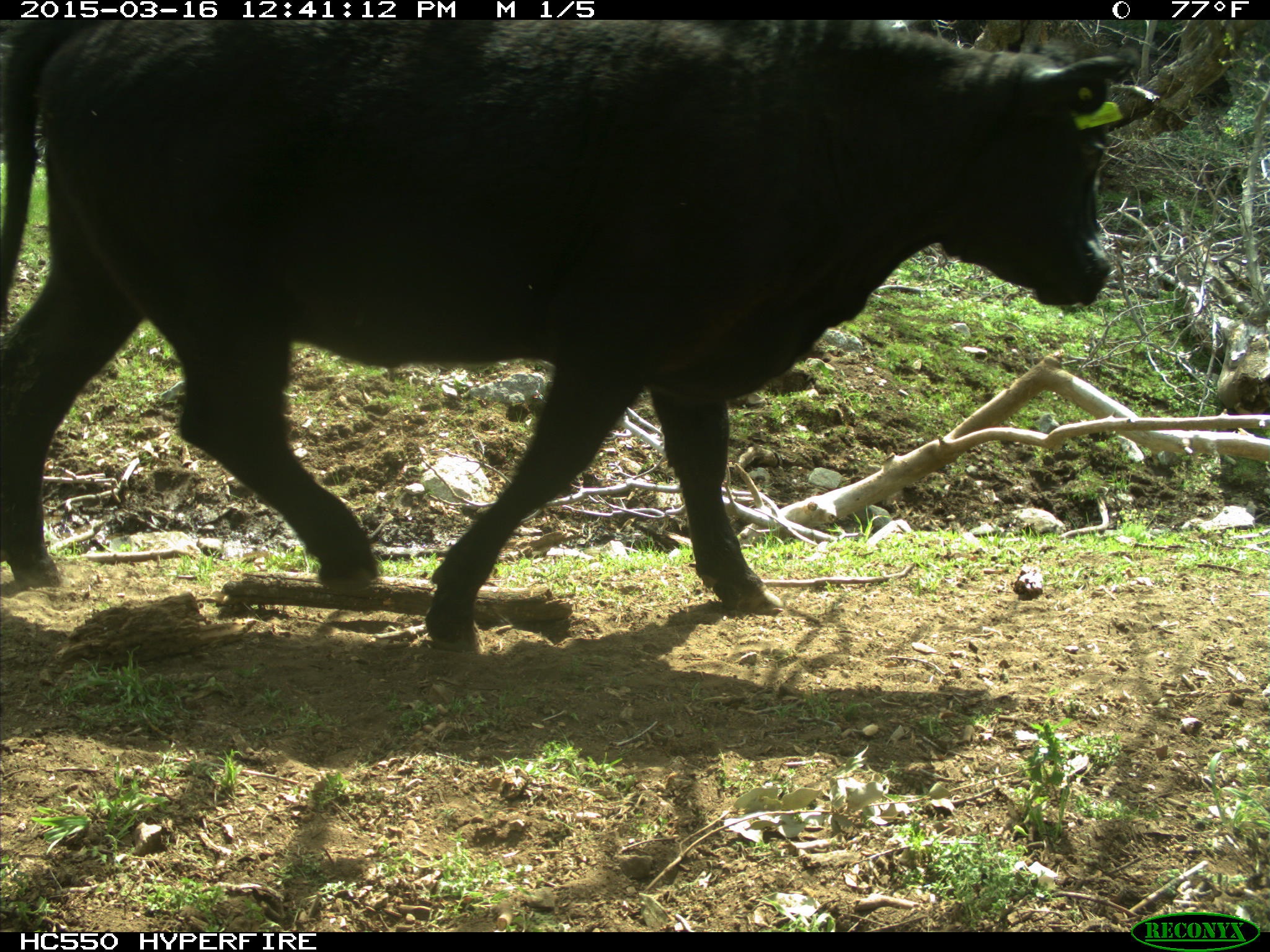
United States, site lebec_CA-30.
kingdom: Animalia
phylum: Chordata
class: Mammalia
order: Artiodactyla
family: Bovidae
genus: Bos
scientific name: Bos taurus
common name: domestic cow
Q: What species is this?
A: Bos taurus (domestic cow).